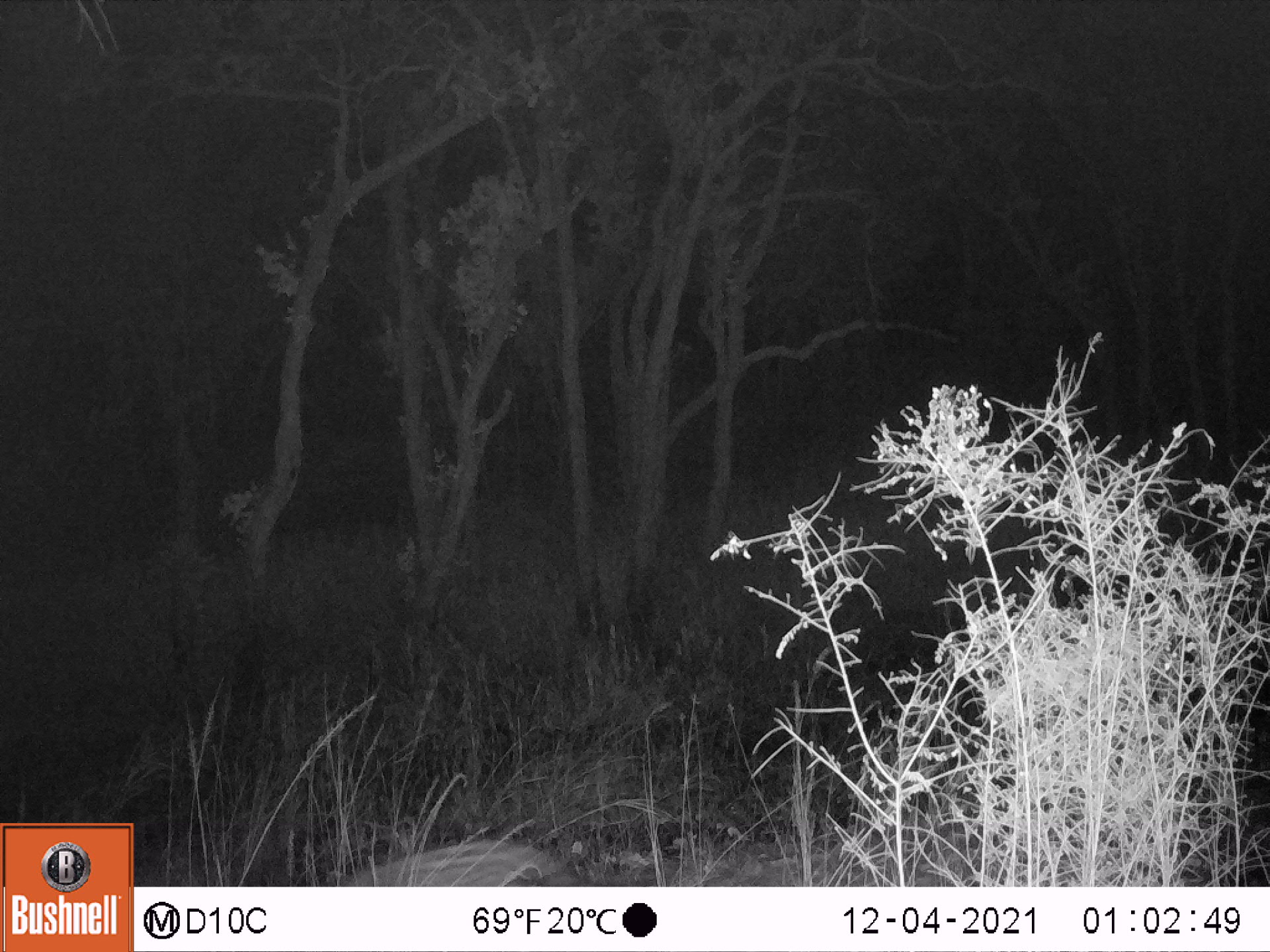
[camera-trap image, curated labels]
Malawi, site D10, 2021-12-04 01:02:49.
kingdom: Animalia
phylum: Chordata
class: Mammalia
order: Artiodactyla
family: Suidae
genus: Potamochoerus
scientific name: Potamochoerus larvatus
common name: bushpig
Bushpig (Potamochoerus larvatus), count 1.